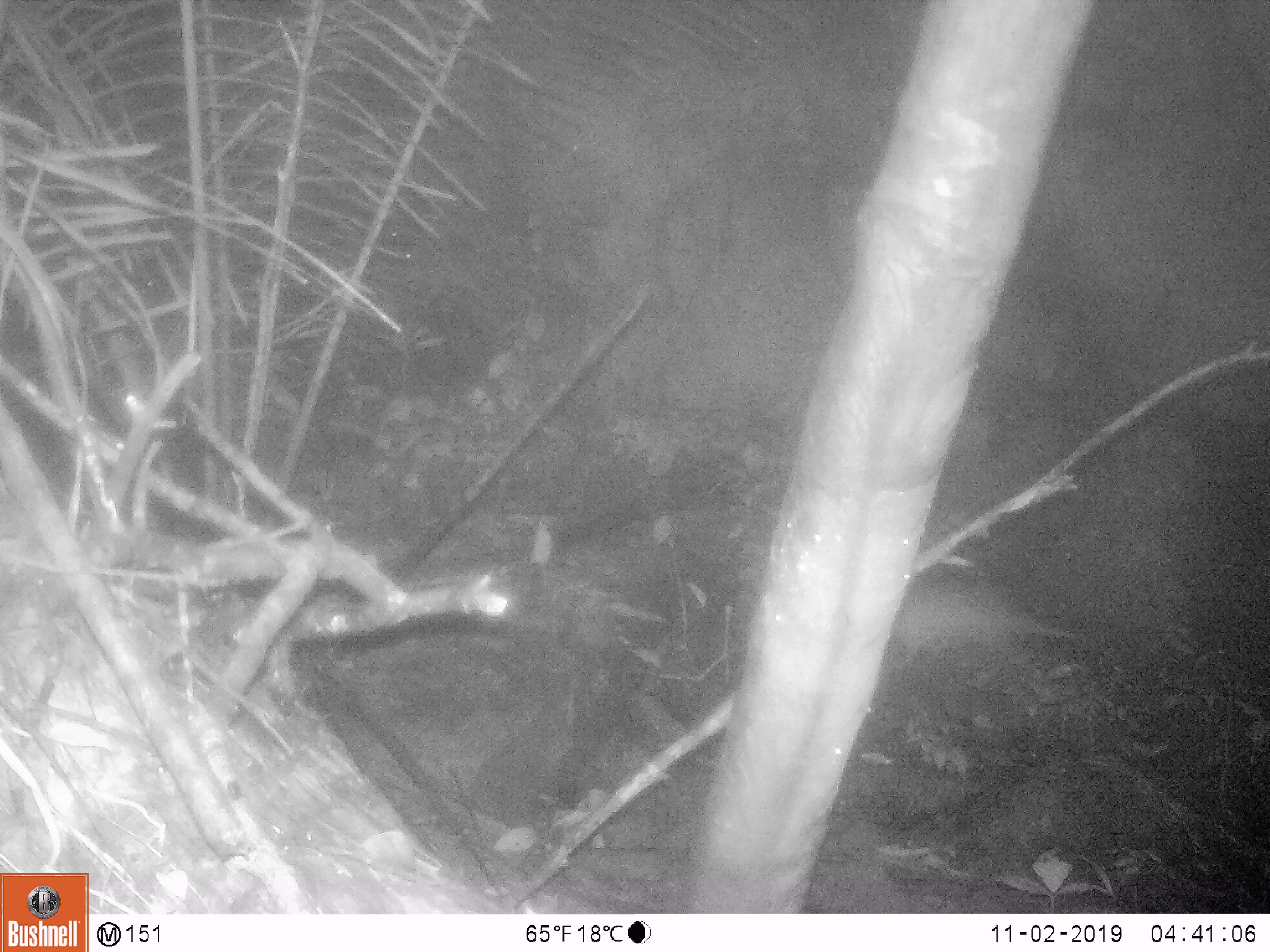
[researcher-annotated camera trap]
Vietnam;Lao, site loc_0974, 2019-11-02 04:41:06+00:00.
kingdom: Animalia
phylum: Chordata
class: Mammalia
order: Rodentia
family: Hystricidae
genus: Atherurus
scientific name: Atherurus macrourus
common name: asiatic brush-tailed porcupine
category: asiatic brush tailed porcupine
Asiatic brush tailed porcupine (asiatic brush-tailed porcupine) (Atherurus macrourus). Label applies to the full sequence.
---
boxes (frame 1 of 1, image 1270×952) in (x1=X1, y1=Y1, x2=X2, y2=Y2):
asiatic brush tailed porcupine: (x1=885, y1=575, x2=1087, y2=666)